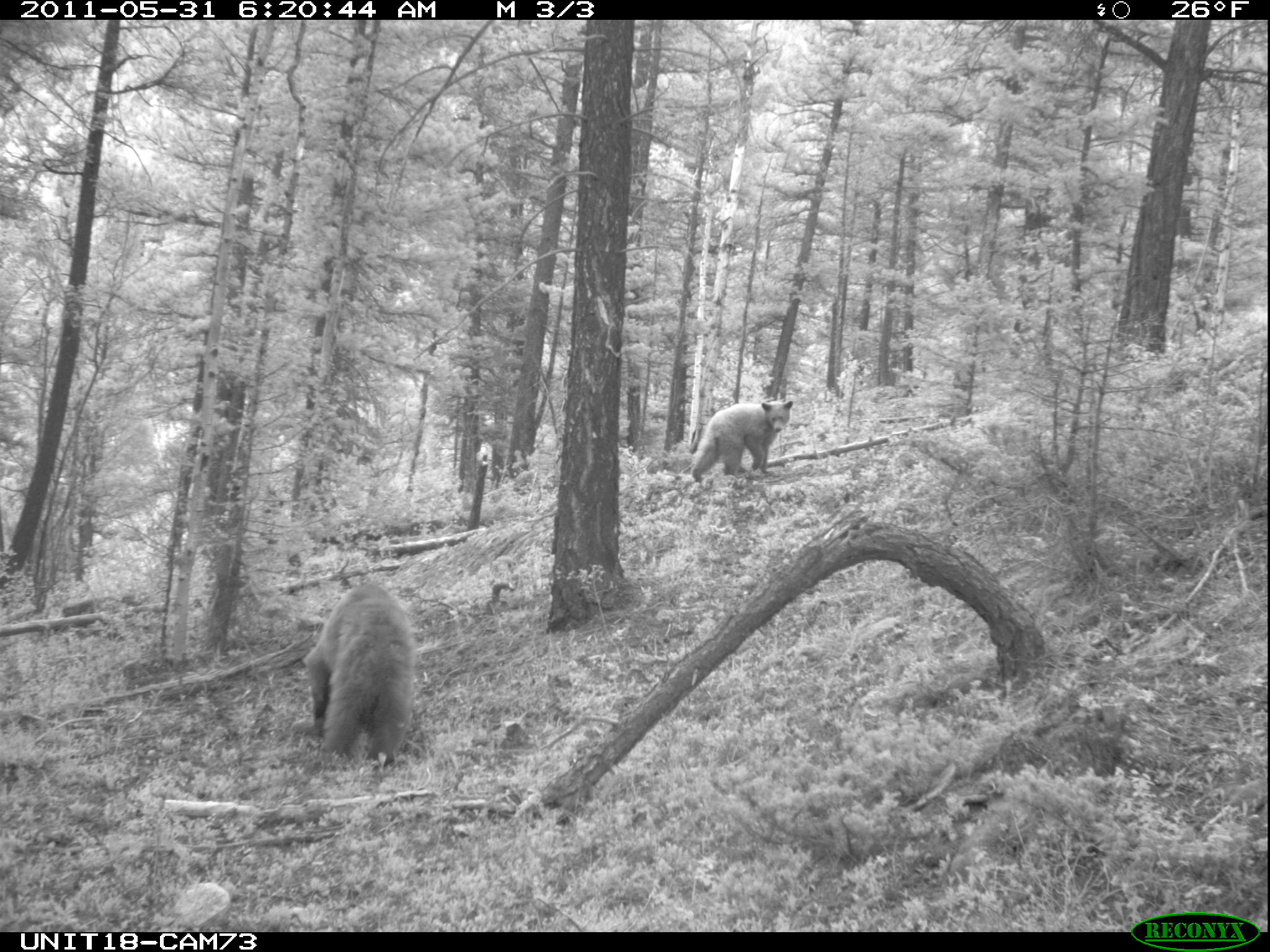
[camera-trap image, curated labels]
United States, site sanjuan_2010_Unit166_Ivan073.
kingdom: Animalia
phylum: Chordata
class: Mammalia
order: Carnivora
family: Ursidae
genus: Ursus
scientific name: Ursus americanus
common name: american black bear